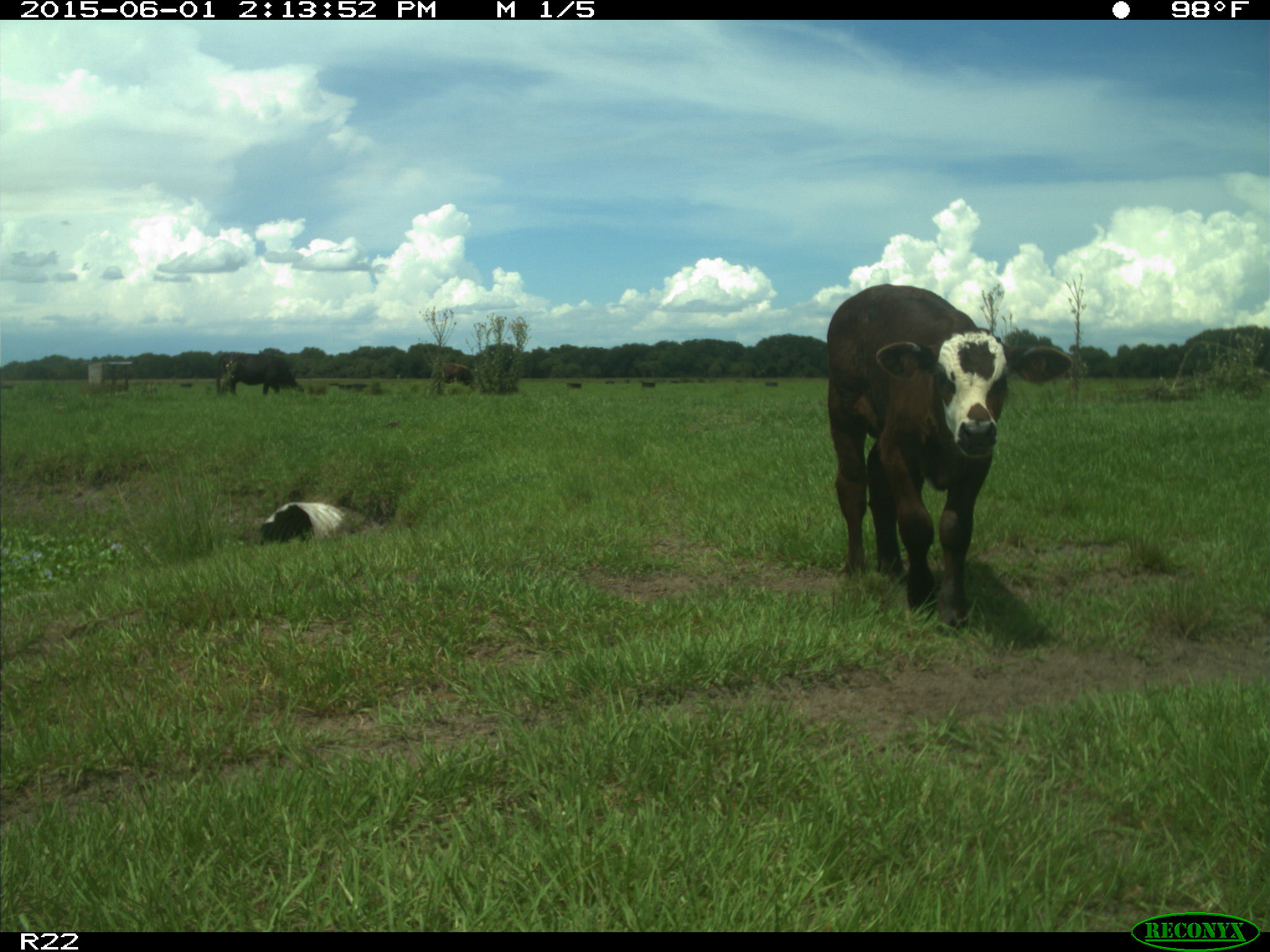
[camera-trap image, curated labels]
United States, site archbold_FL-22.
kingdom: Animalia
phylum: Chordata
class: Mammalia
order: Artiodactyla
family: Bovidae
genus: Bos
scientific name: Bos taurus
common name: domestic cow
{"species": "Bos taurus (domestic cow)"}